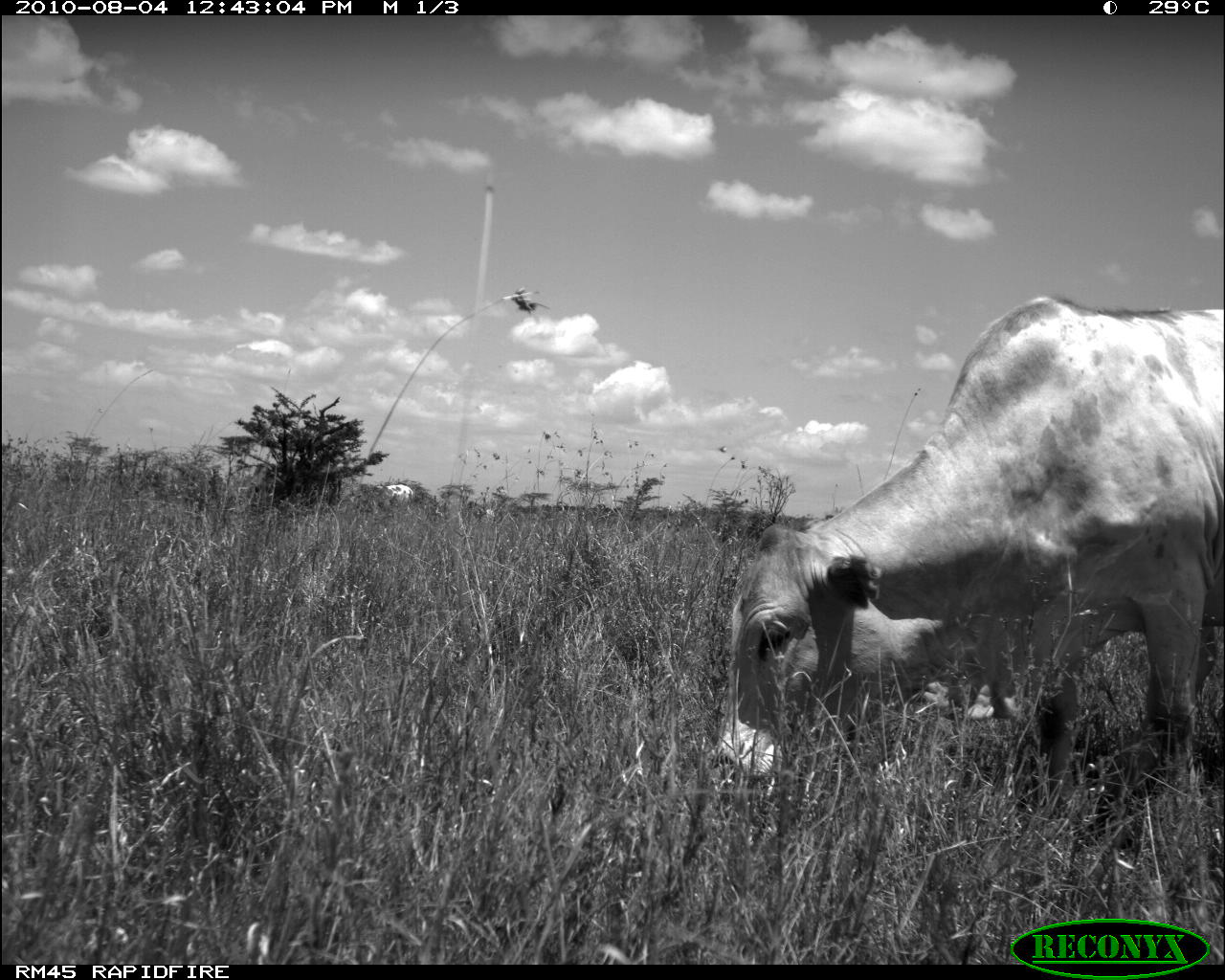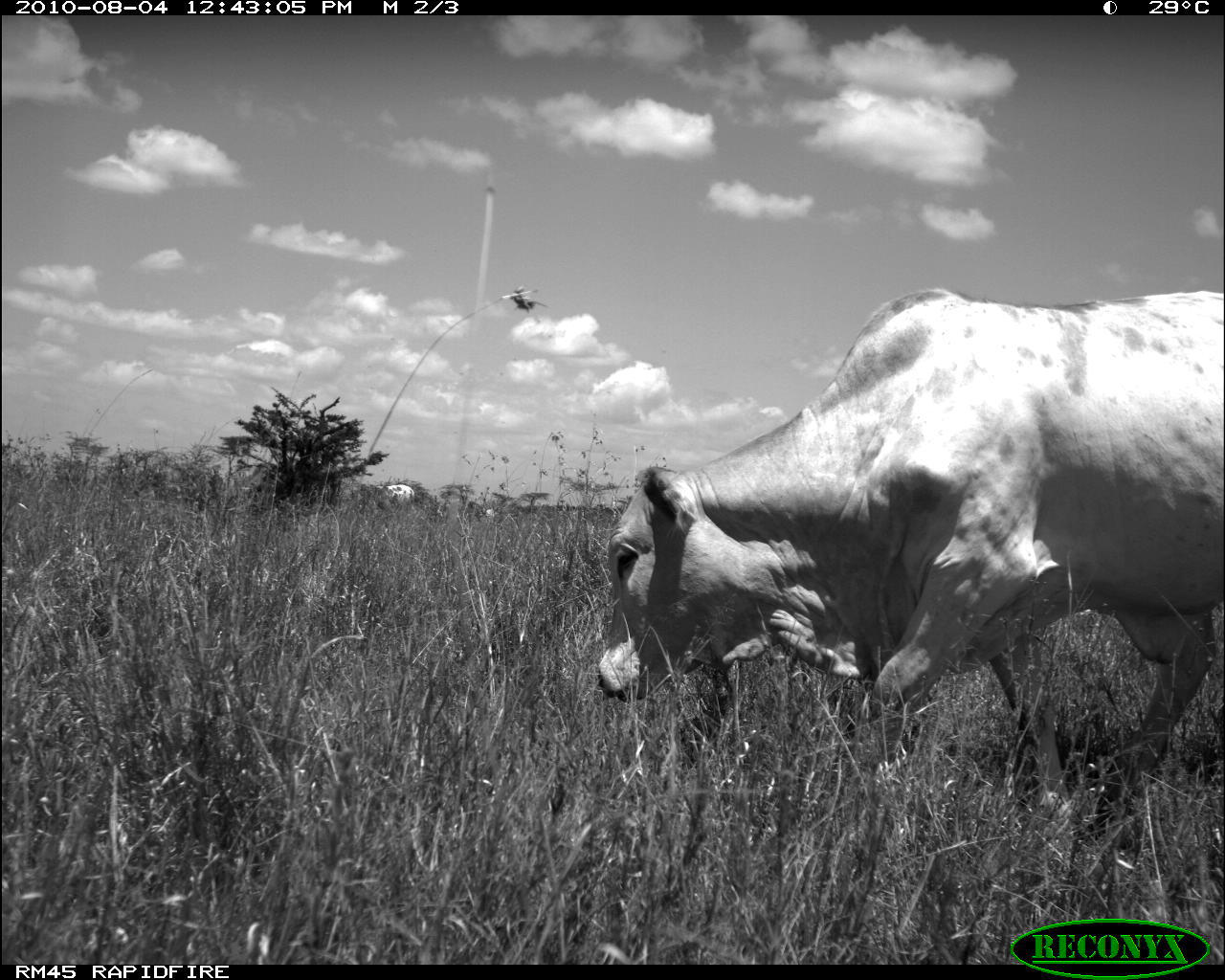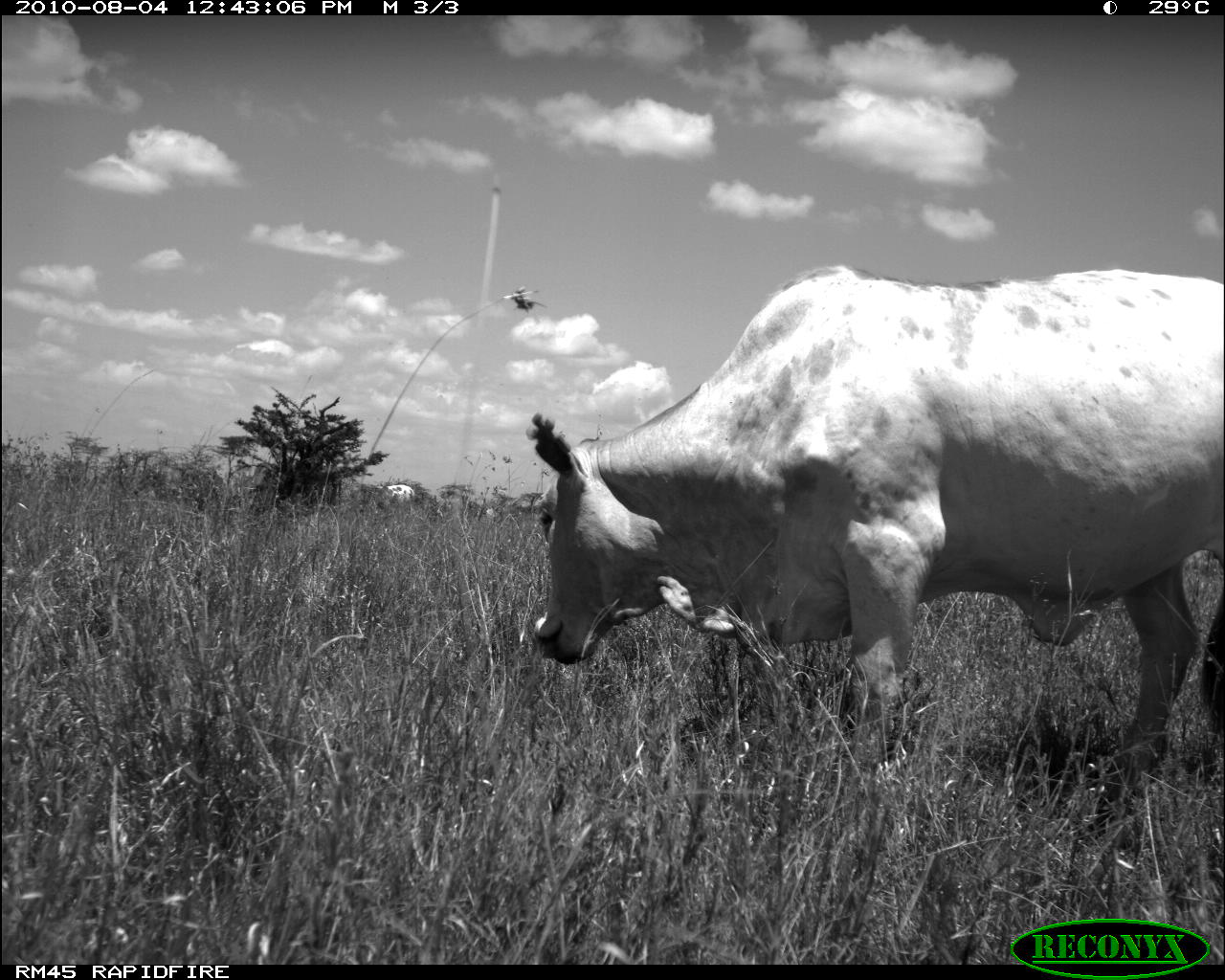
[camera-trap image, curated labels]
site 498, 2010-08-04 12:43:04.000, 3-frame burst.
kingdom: Animalia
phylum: Chordata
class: Mammalia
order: Artiodactyla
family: Bovidae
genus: Tragelaphus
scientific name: Tragelaphus oryx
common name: eland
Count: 1.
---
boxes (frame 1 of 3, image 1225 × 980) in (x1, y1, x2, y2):
tragelaphus oryx: (718, 296, 1224, 805)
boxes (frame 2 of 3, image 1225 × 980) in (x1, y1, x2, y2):
tragelaphus oryx: (594, 283, 1218, 811)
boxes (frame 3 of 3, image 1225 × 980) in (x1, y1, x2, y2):
tragelaphus oryx: (525, 265, 1218, 788)